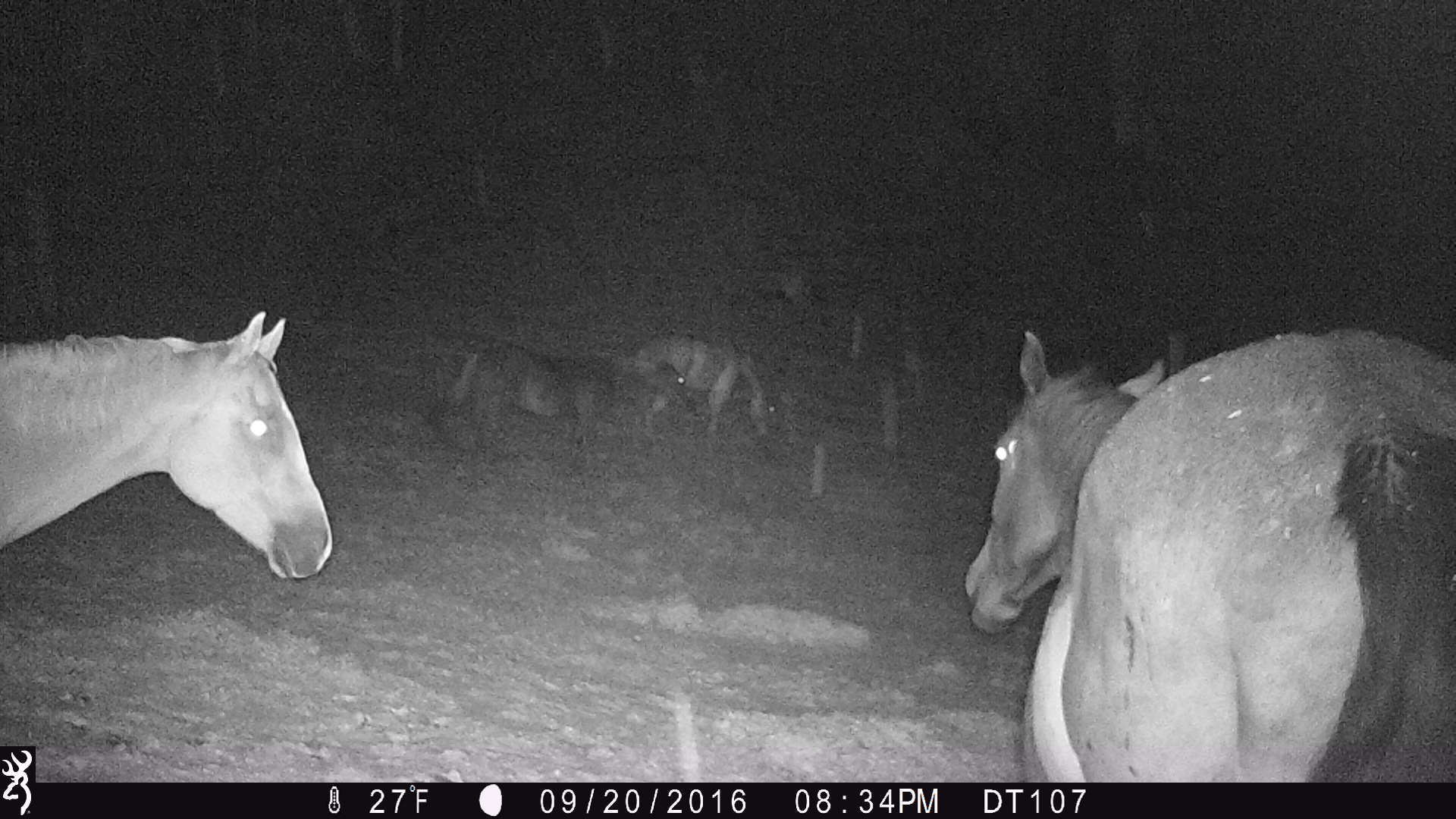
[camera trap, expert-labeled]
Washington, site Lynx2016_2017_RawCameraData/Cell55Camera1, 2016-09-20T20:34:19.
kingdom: Animalia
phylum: Chordata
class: Mammalia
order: Perissodactyla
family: Equidae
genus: Equus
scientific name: Equus caballus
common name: domestic horse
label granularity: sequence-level